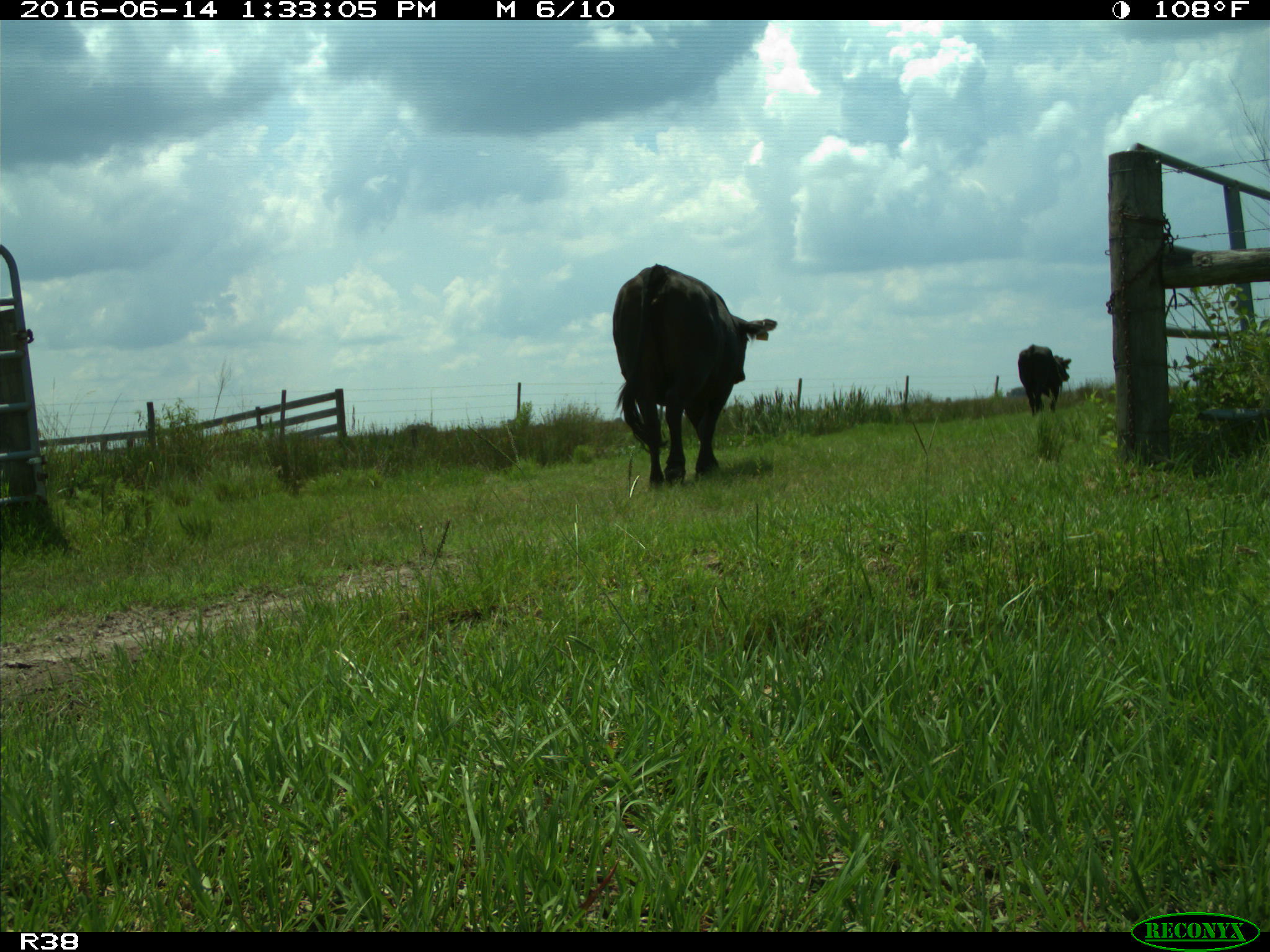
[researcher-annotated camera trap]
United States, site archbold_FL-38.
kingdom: Animalia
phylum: Chordata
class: Mammalia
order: Artiodactyla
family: Bovidae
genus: Bos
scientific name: Bos taurus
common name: domestic cow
Bos taurus (domestic cow).